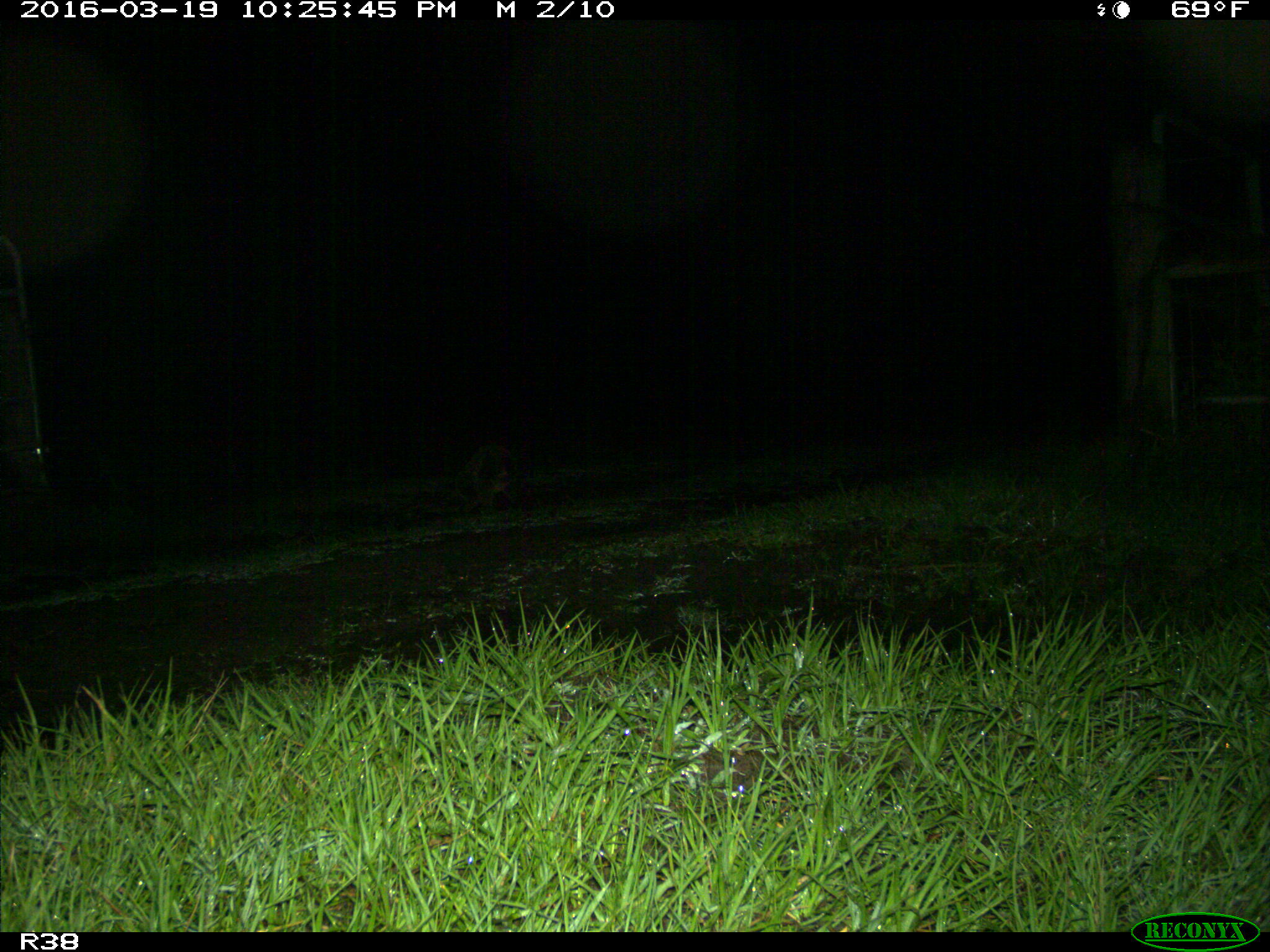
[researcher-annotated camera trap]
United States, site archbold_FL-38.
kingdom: Animalia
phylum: Chordata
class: Mammalia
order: Carnivora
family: Procyonidae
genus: Procyon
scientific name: Procyon lotor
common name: common raccoon